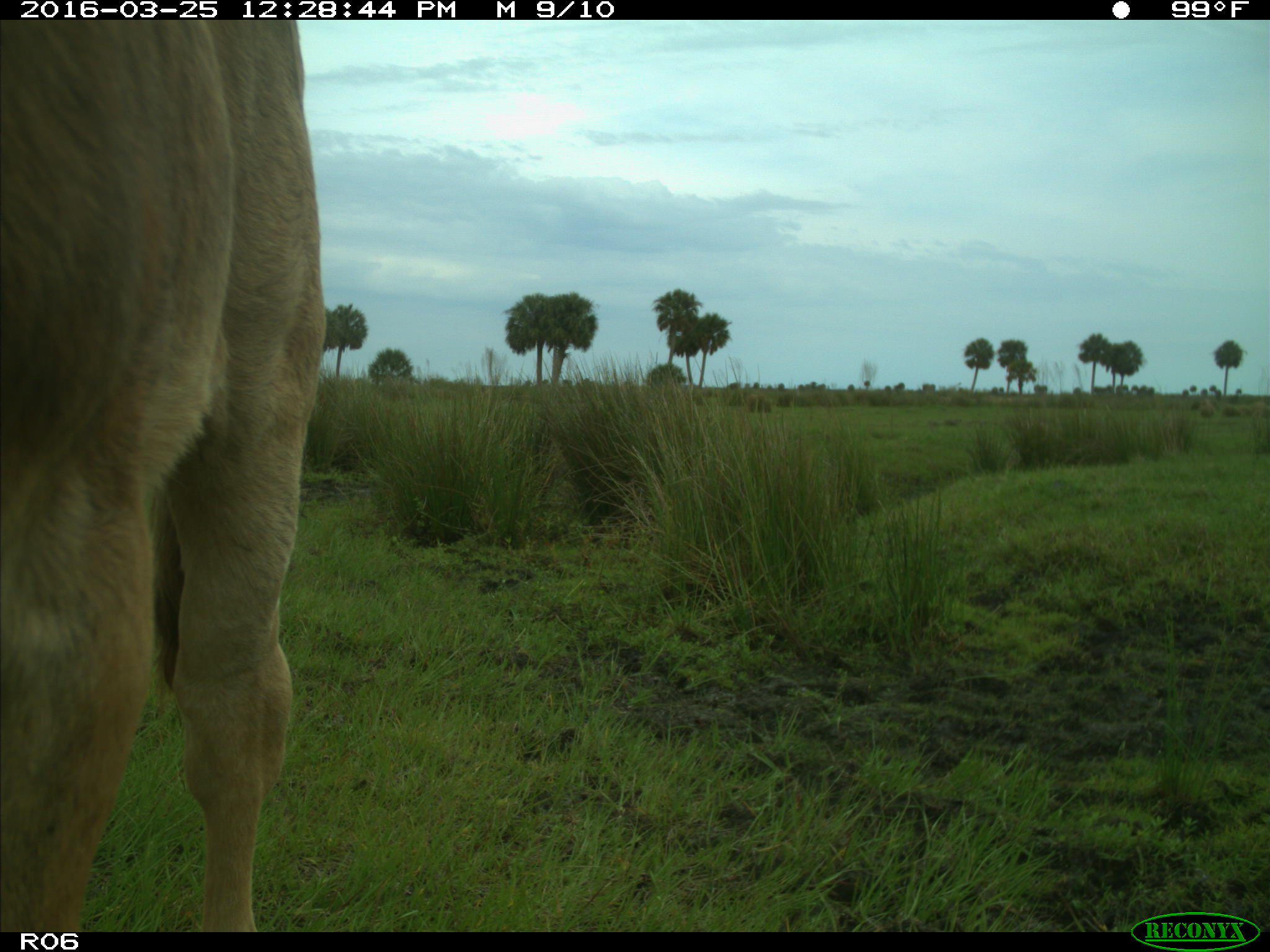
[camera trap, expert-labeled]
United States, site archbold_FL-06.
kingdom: Animalia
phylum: Chordata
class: Mammalia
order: Artiodactyla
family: Bovidae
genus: Bos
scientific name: Bos taurus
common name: domestic cow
Bos taurus (domestic cow).